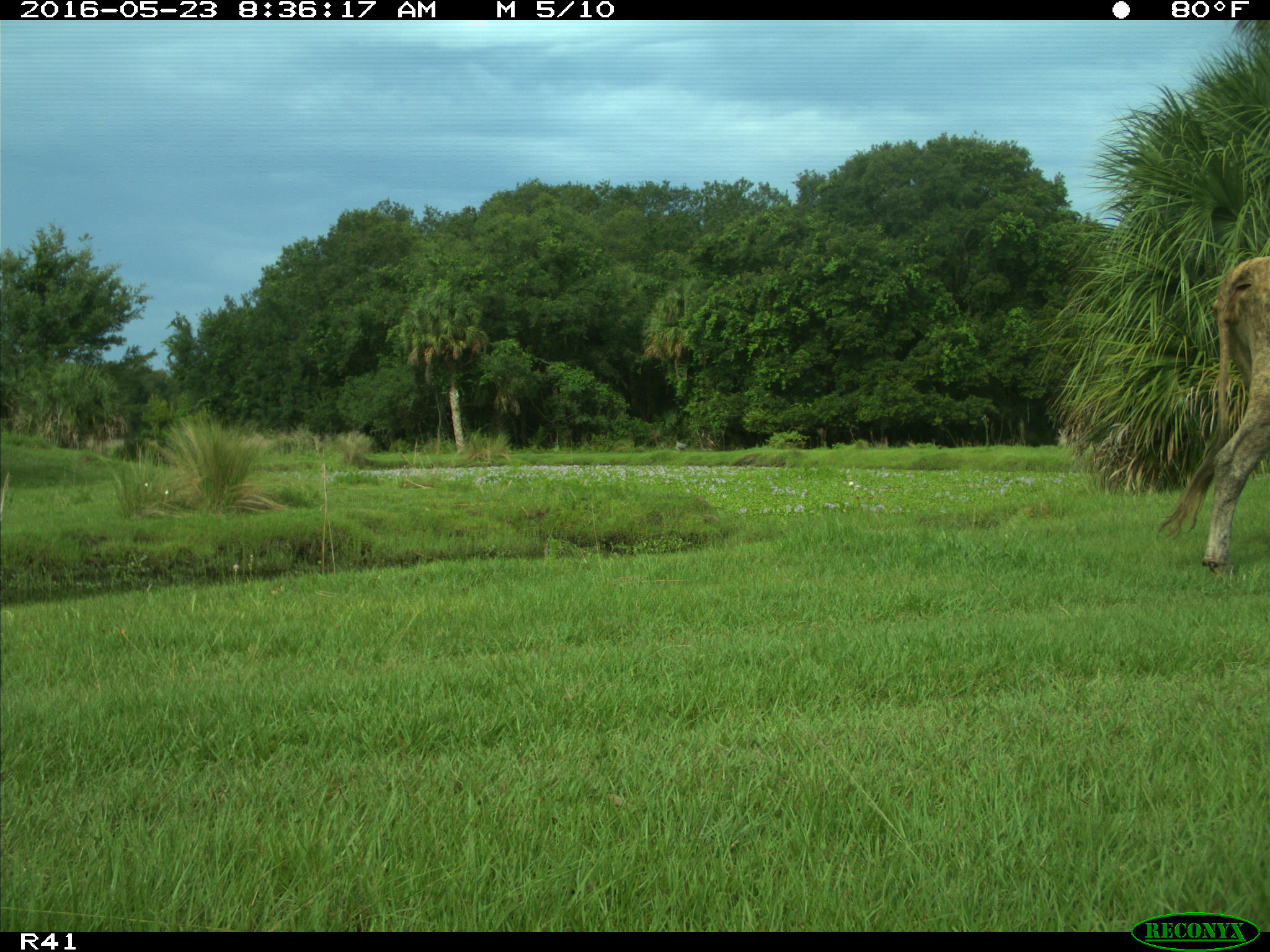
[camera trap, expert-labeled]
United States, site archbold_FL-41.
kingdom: Animalia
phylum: Chordata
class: Mammalia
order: Artiodactyla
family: Bovidae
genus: Bos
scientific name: Bos taurus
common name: domestic cow